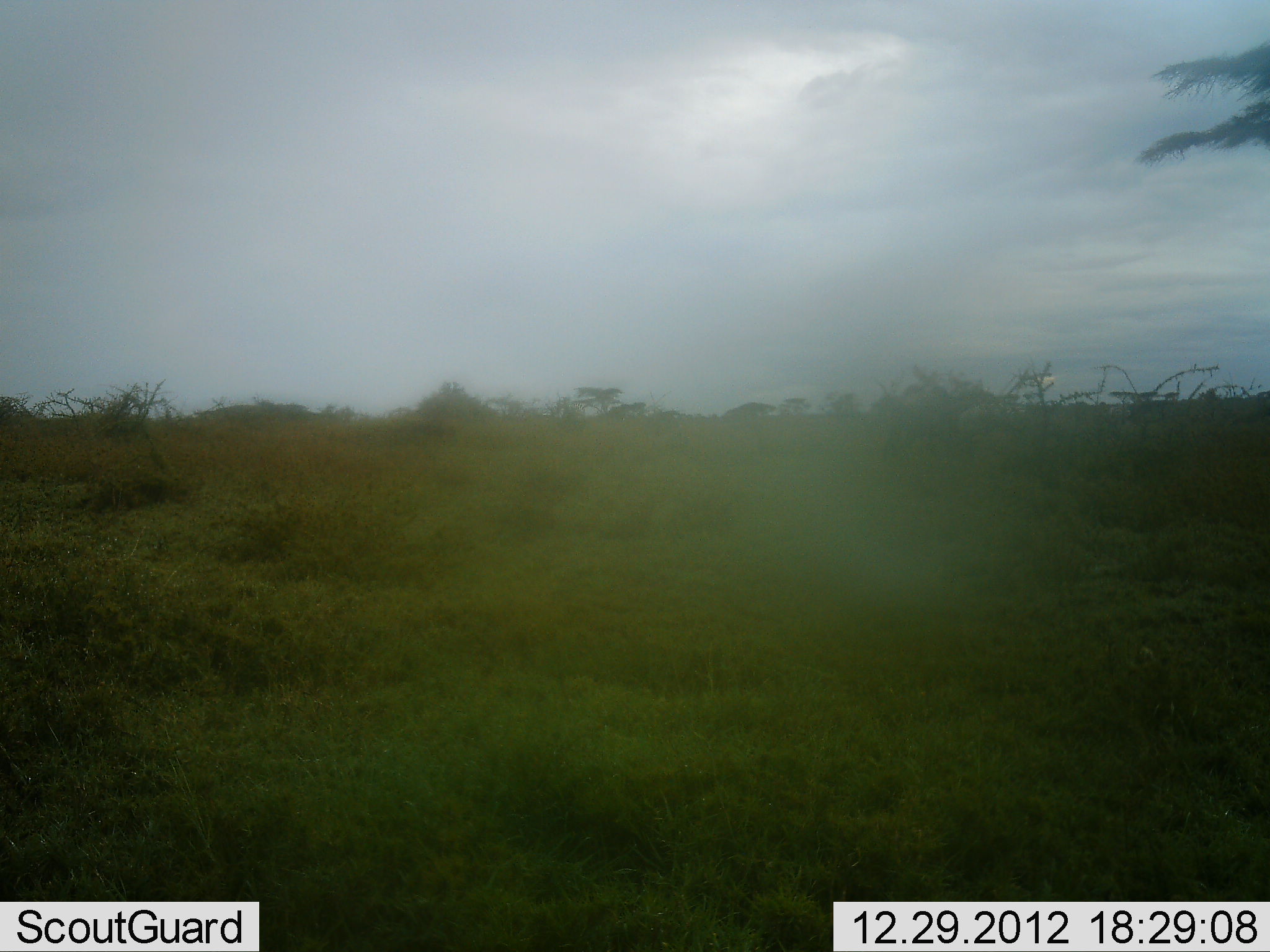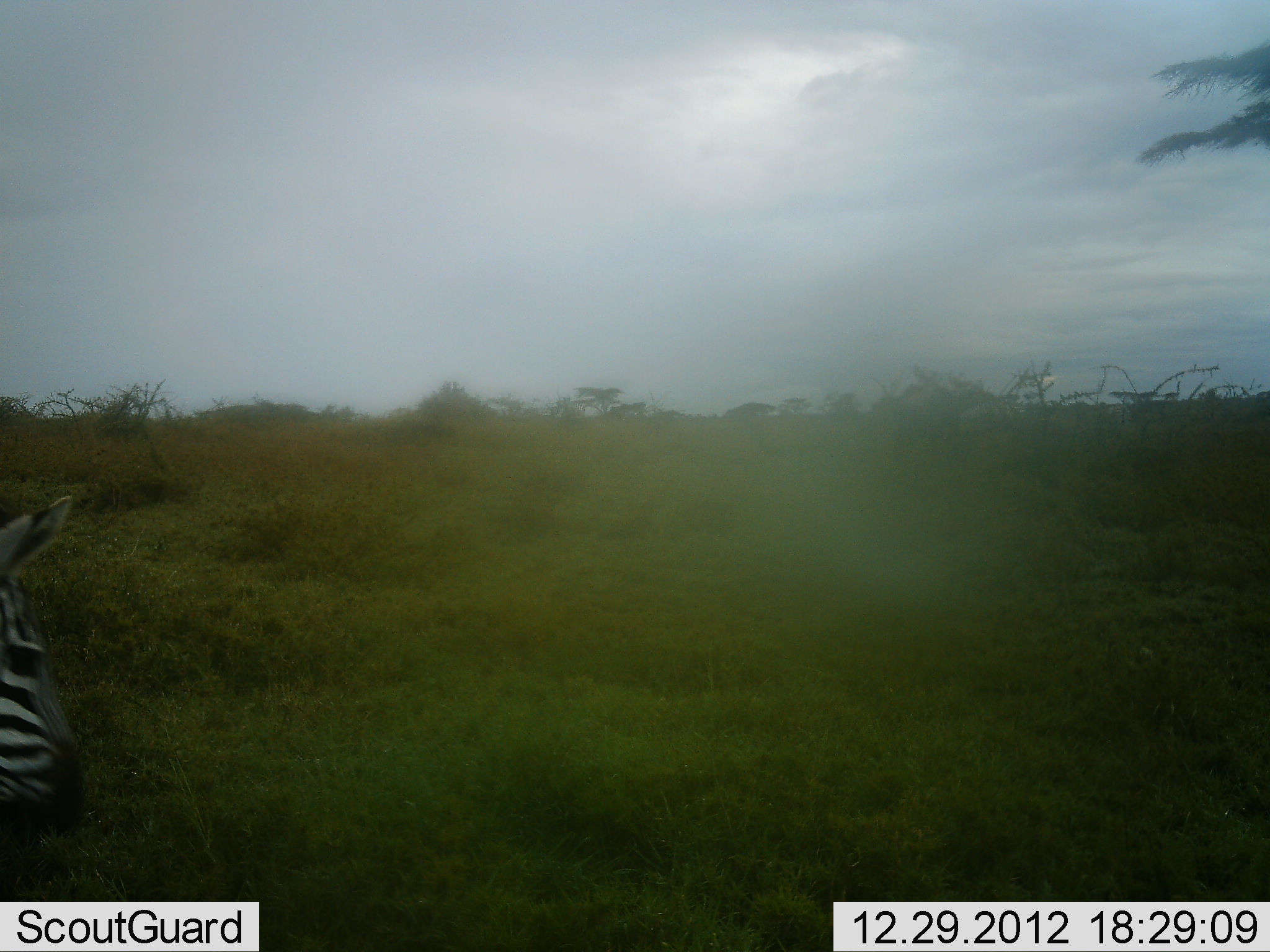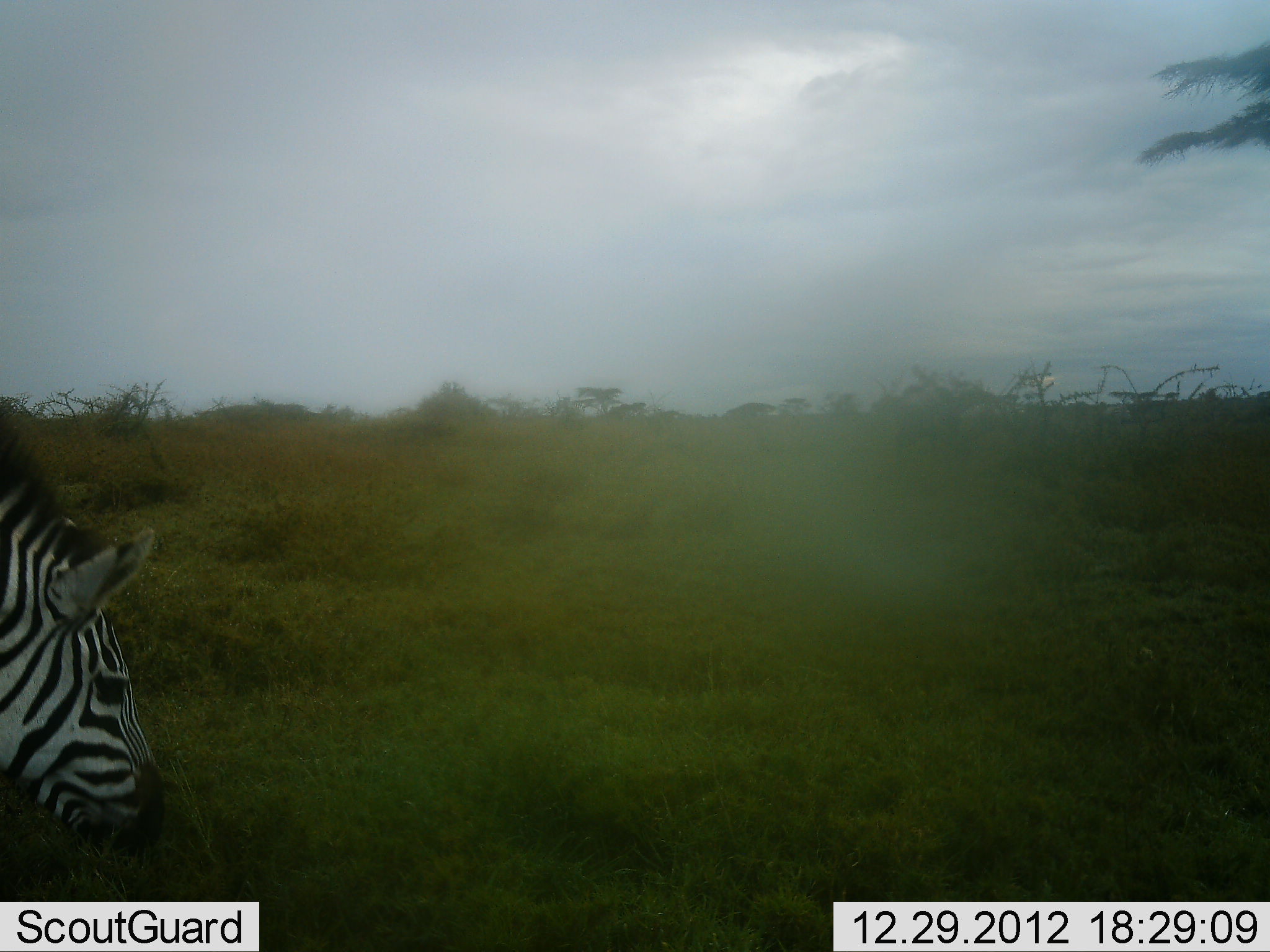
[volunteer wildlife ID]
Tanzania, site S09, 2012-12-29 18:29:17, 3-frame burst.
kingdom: Animalia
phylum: Chordata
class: Mammalia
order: Perissodactyla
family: Equidae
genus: Equus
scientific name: Equus quagga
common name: plains zebra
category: zebra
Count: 1.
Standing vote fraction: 24%.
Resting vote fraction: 0%.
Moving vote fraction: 57%.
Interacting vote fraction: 0%.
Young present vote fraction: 0%.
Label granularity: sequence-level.